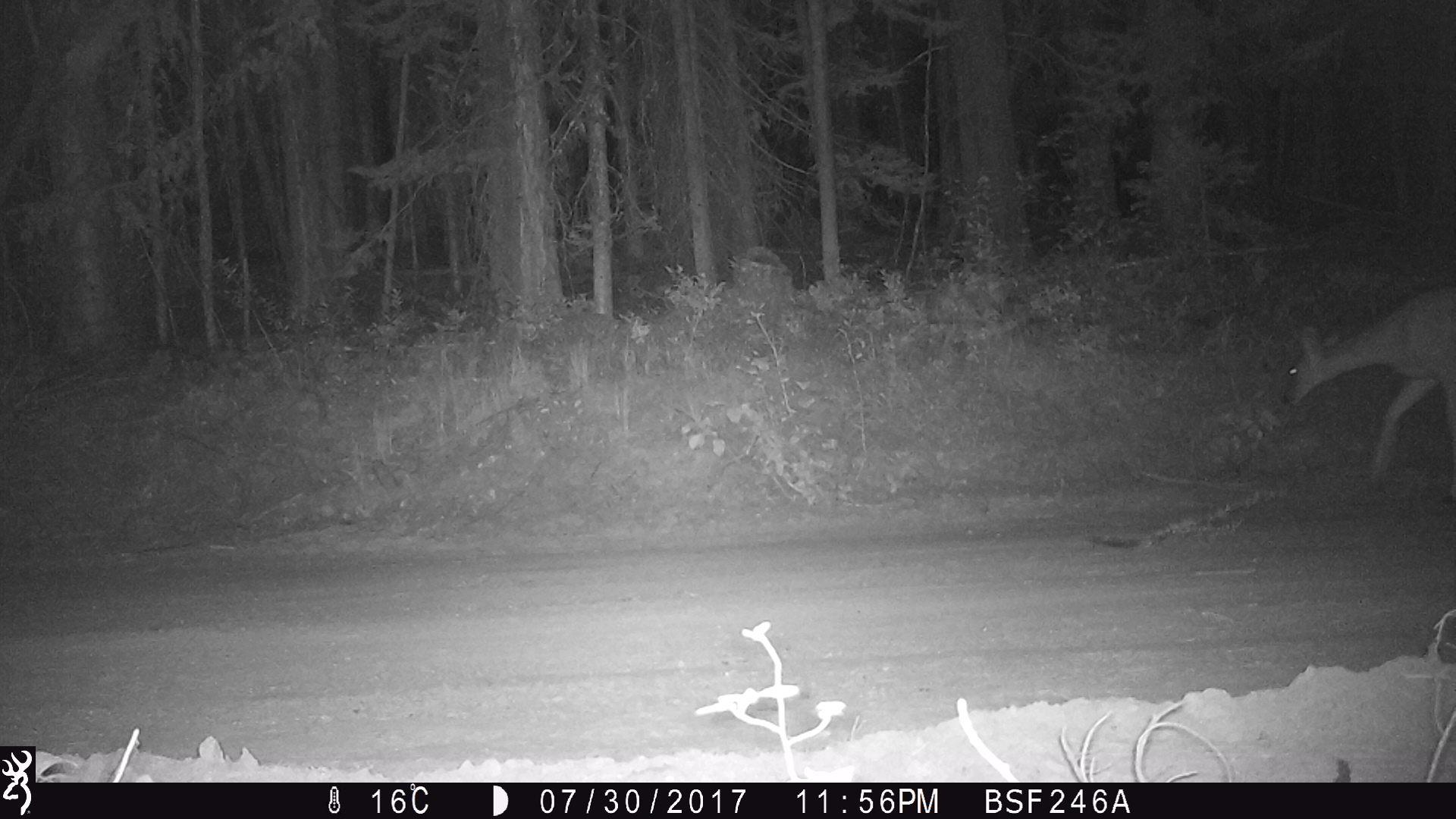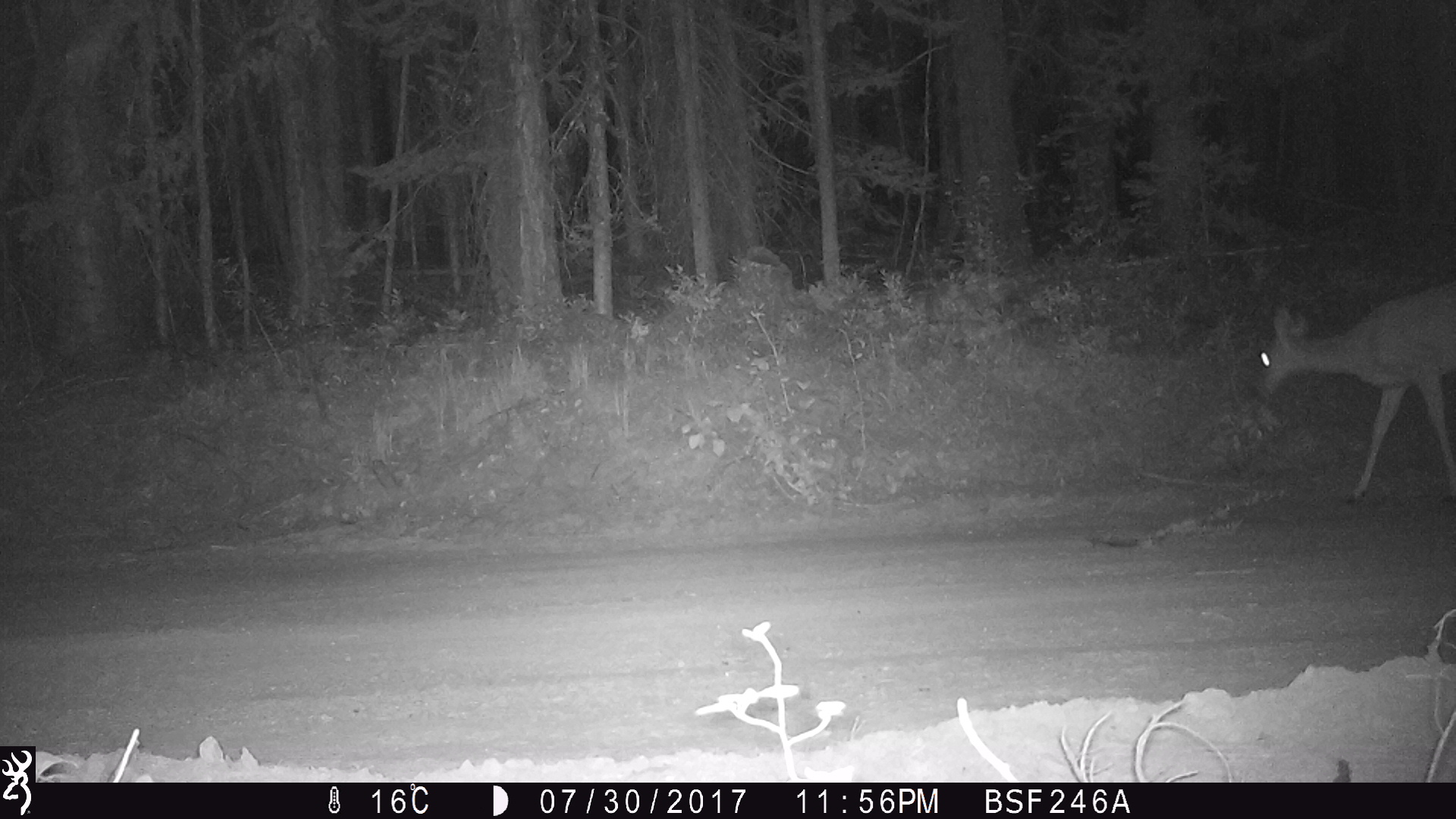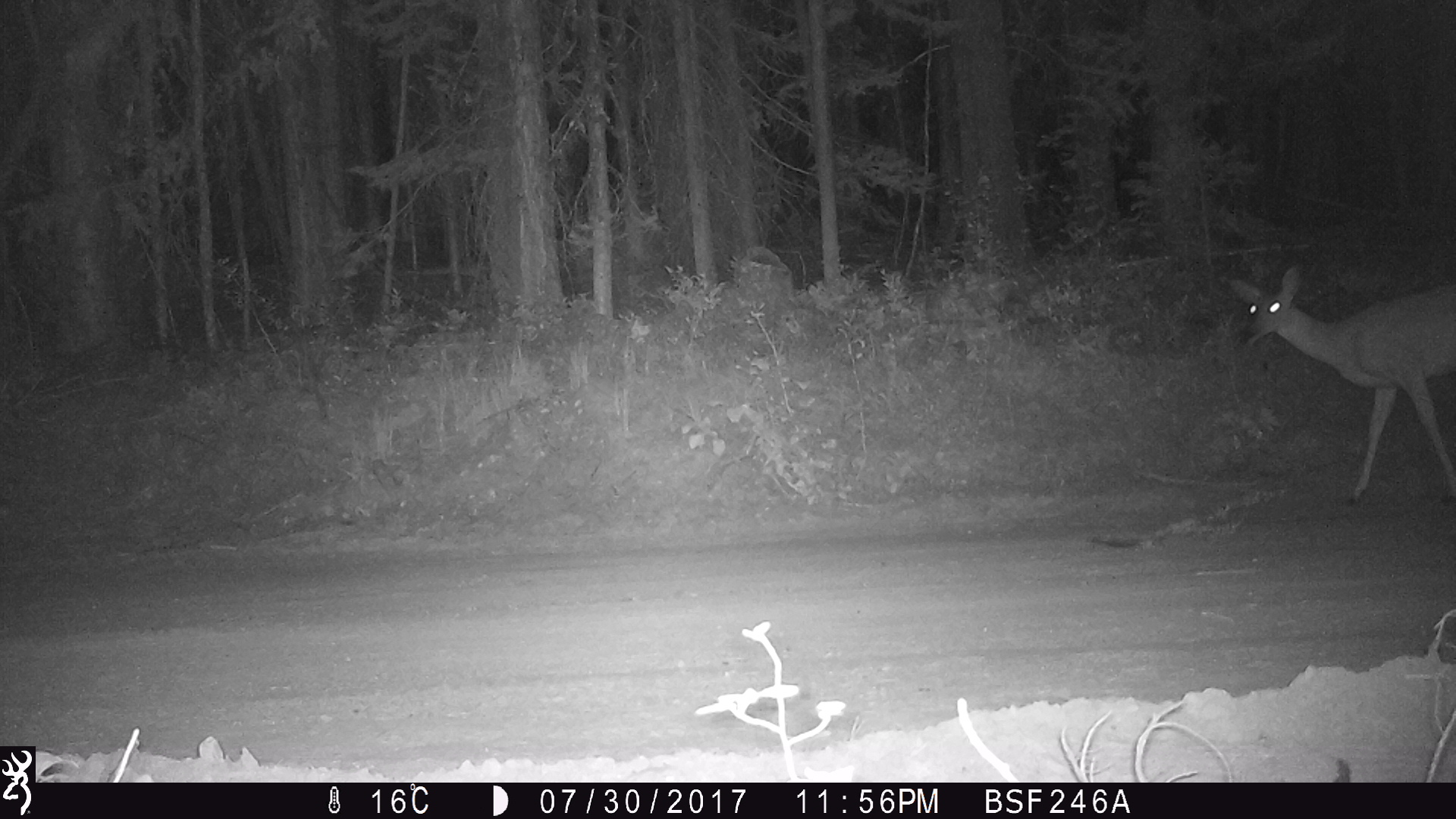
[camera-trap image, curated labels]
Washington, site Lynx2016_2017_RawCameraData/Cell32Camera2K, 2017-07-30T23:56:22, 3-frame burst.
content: unidentified animal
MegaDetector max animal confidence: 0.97